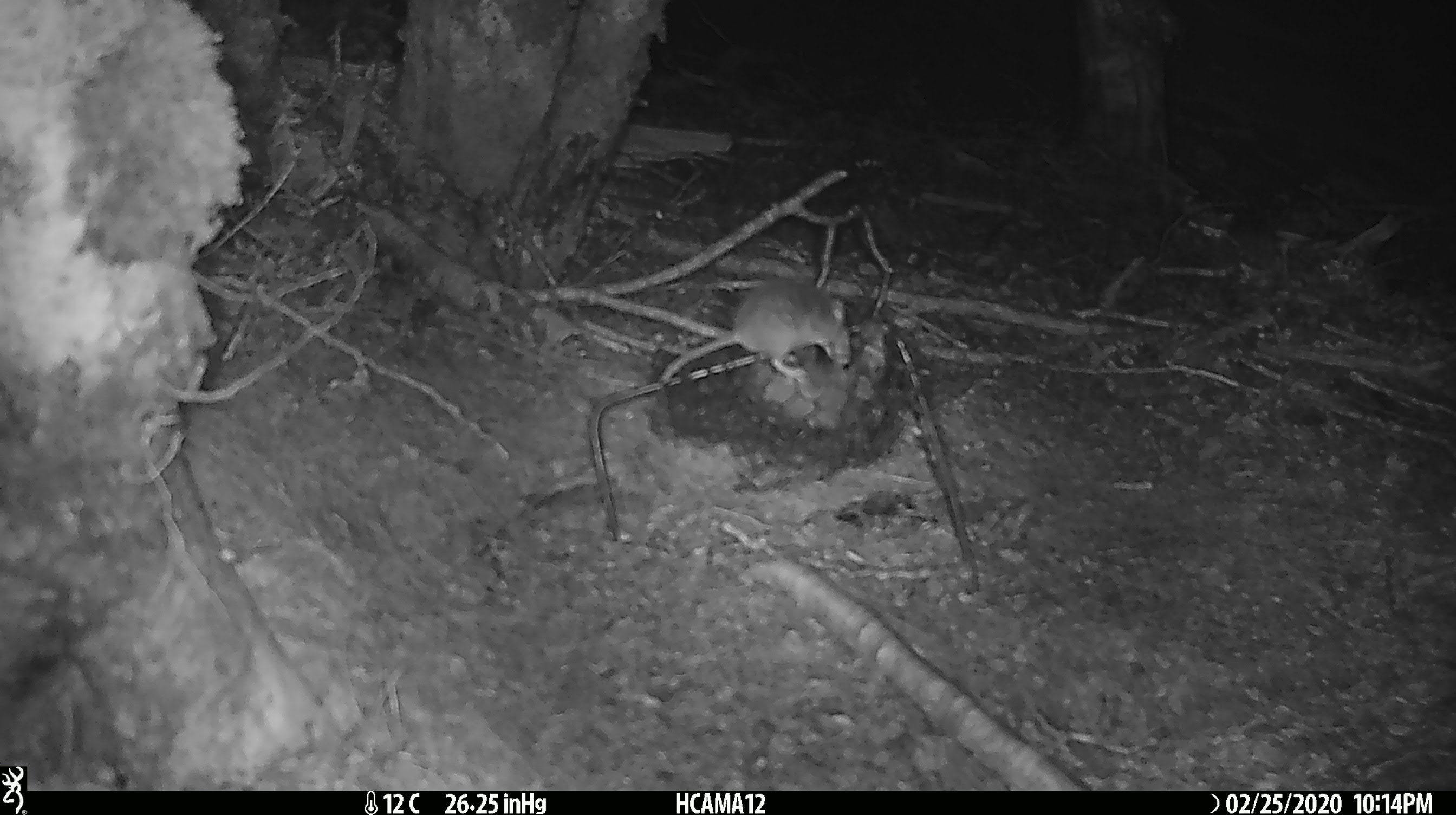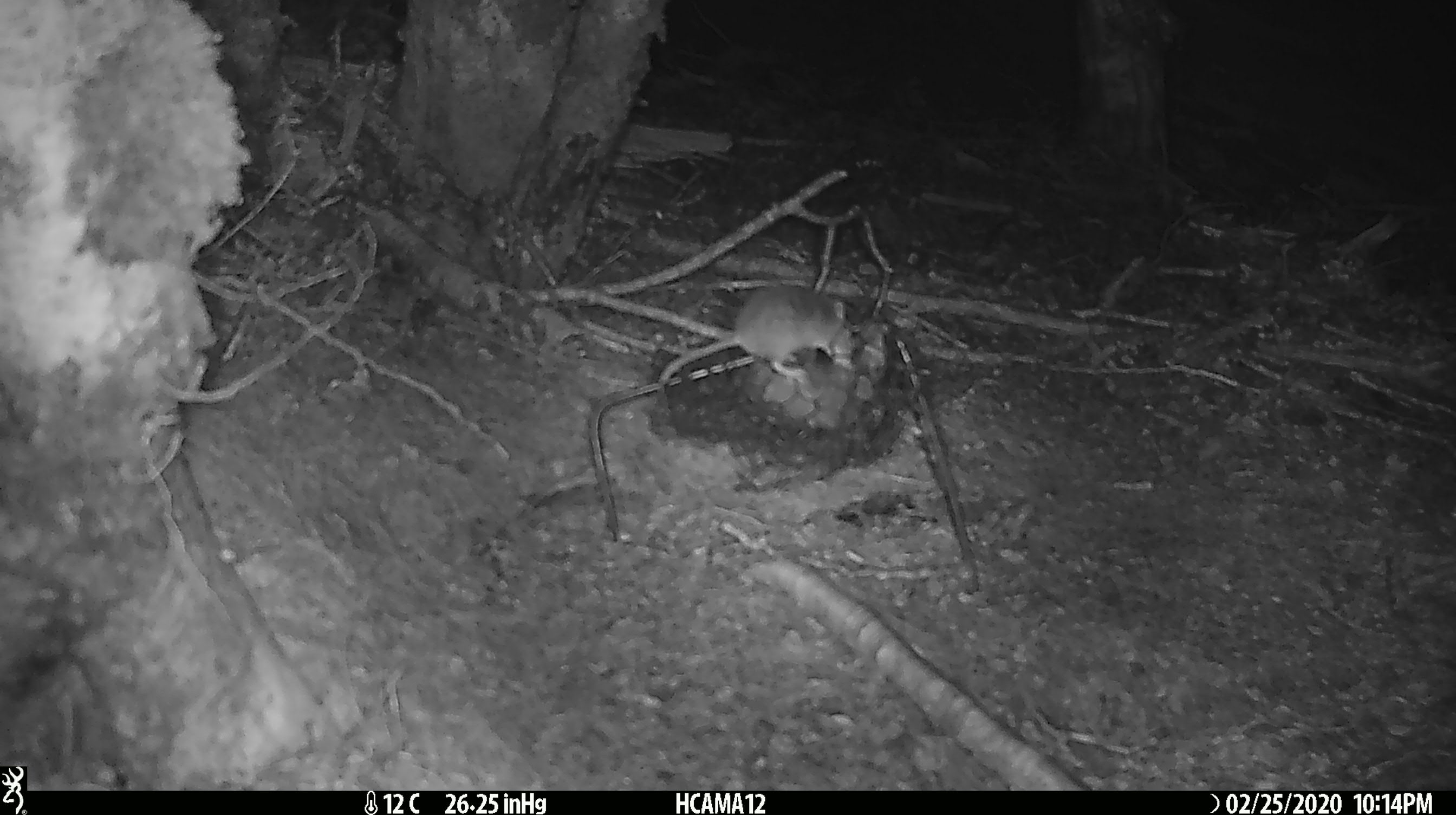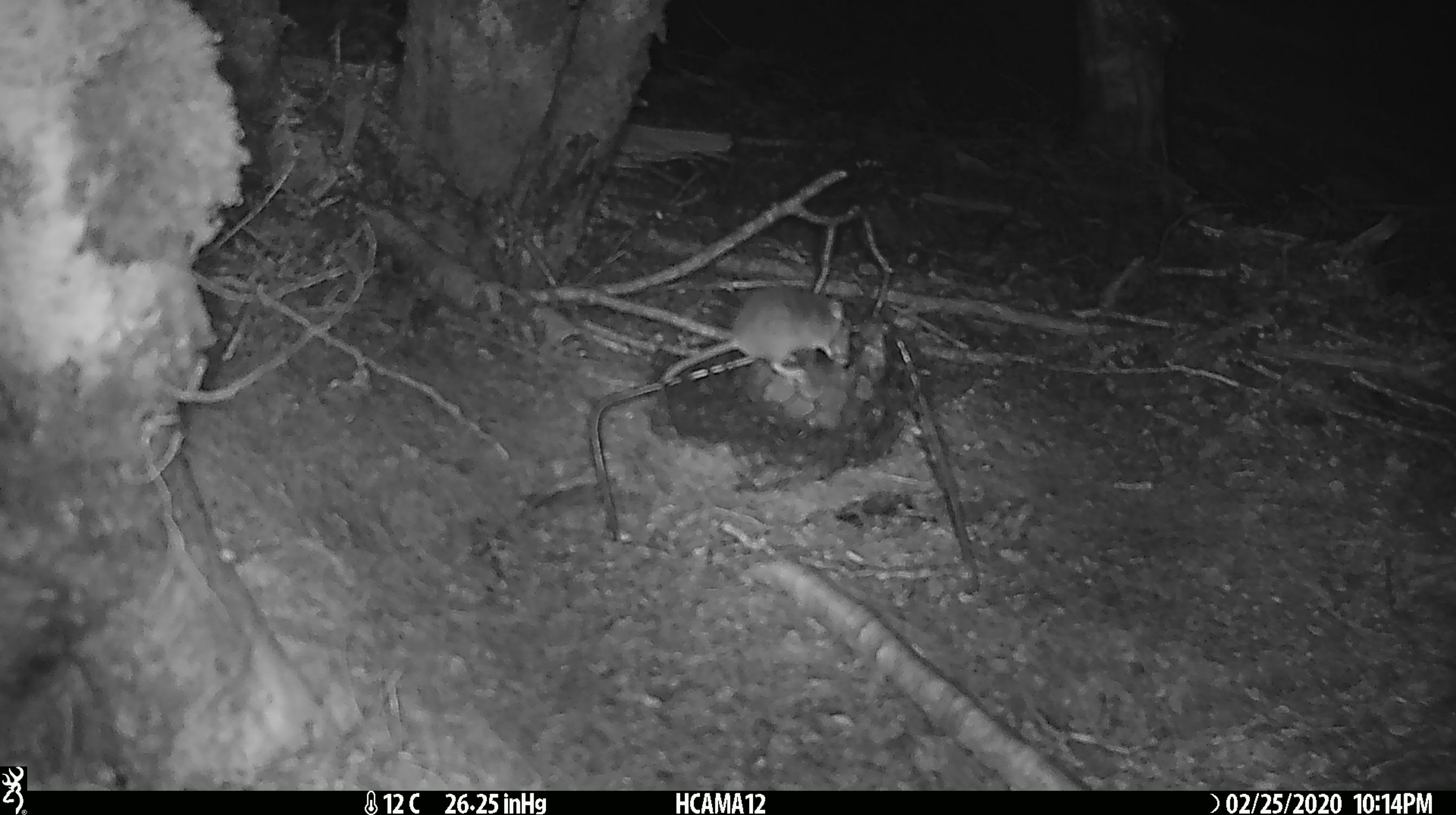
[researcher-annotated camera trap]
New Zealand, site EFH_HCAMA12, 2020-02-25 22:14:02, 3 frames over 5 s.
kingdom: Animalia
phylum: Chordata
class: Mammalia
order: Rodentia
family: Muridae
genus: Mus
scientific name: Mus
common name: mouse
Mouse (Mus).